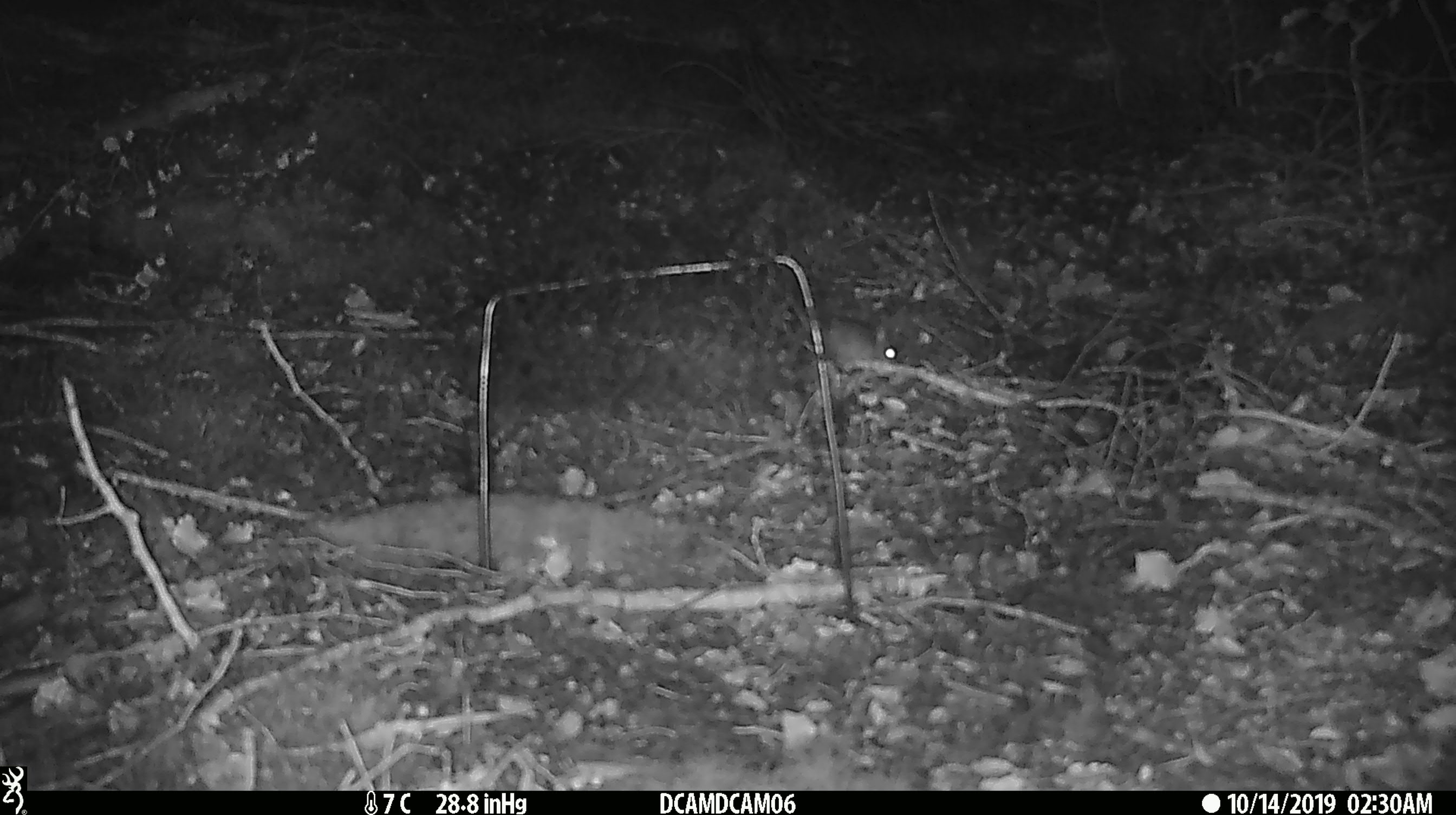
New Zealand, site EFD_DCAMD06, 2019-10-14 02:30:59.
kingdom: Animalia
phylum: Chordata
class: Mammalia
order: Rodentia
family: Muridae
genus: Mus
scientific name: Mus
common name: mouse